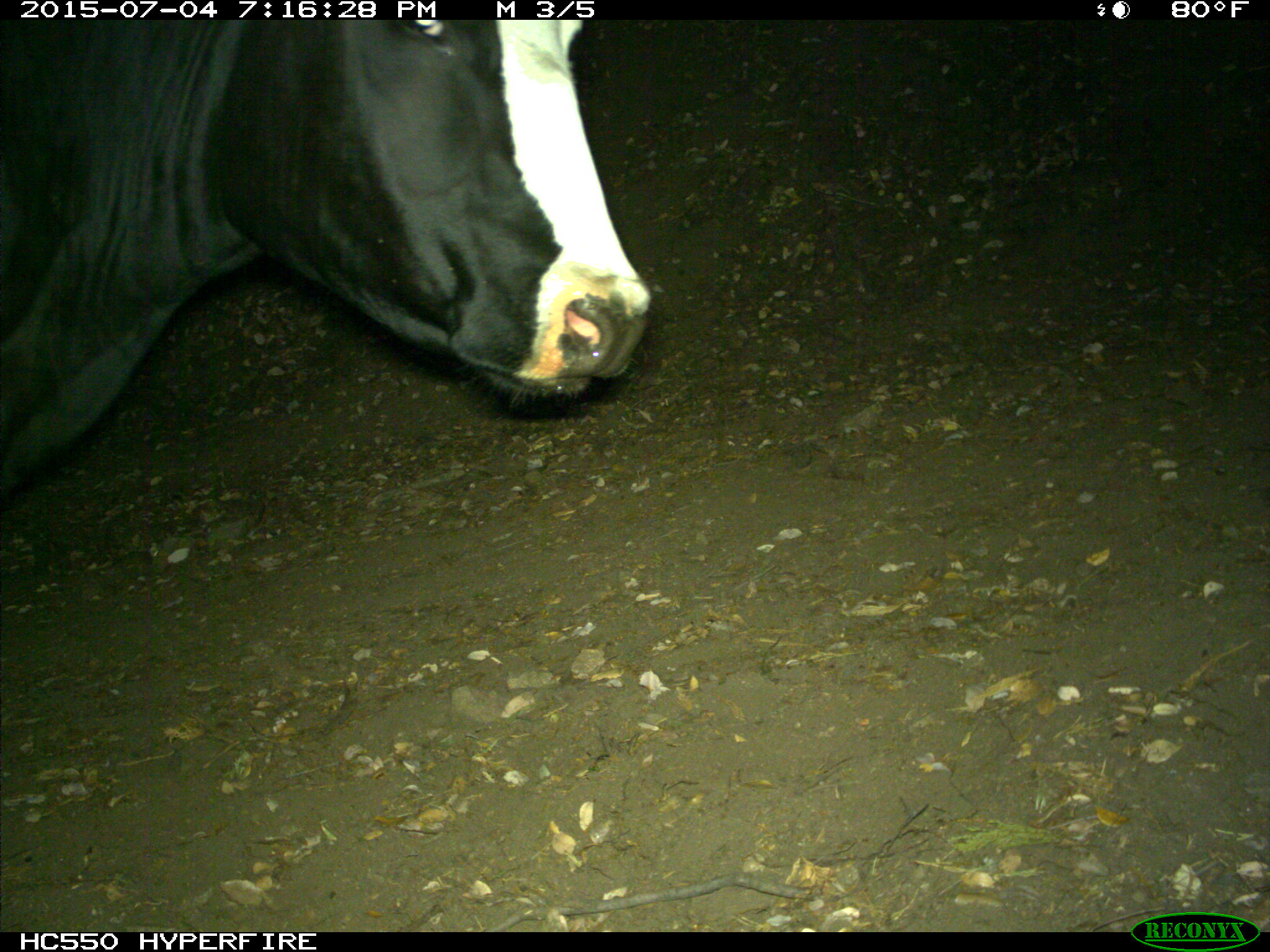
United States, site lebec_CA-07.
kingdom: Animalia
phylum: Chordata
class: Mammalia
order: Artiodactyla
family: Bovidae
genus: Bos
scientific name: Bos taurus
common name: domestic cow